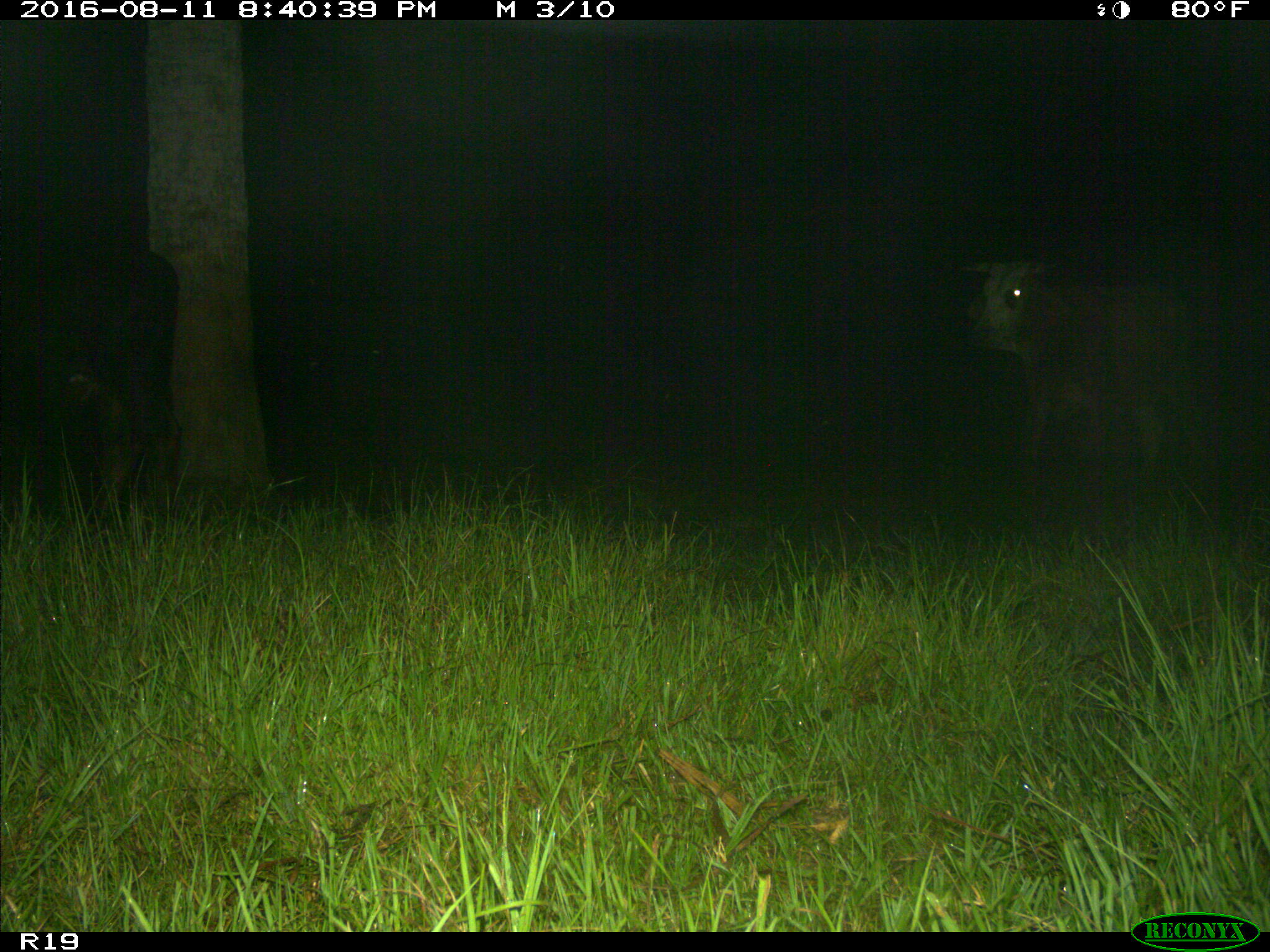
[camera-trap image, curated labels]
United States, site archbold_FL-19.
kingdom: Animalia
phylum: Chordata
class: Mammalia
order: Artiodactyla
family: Bovidae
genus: Bos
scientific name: Bos taurus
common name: domestic cow